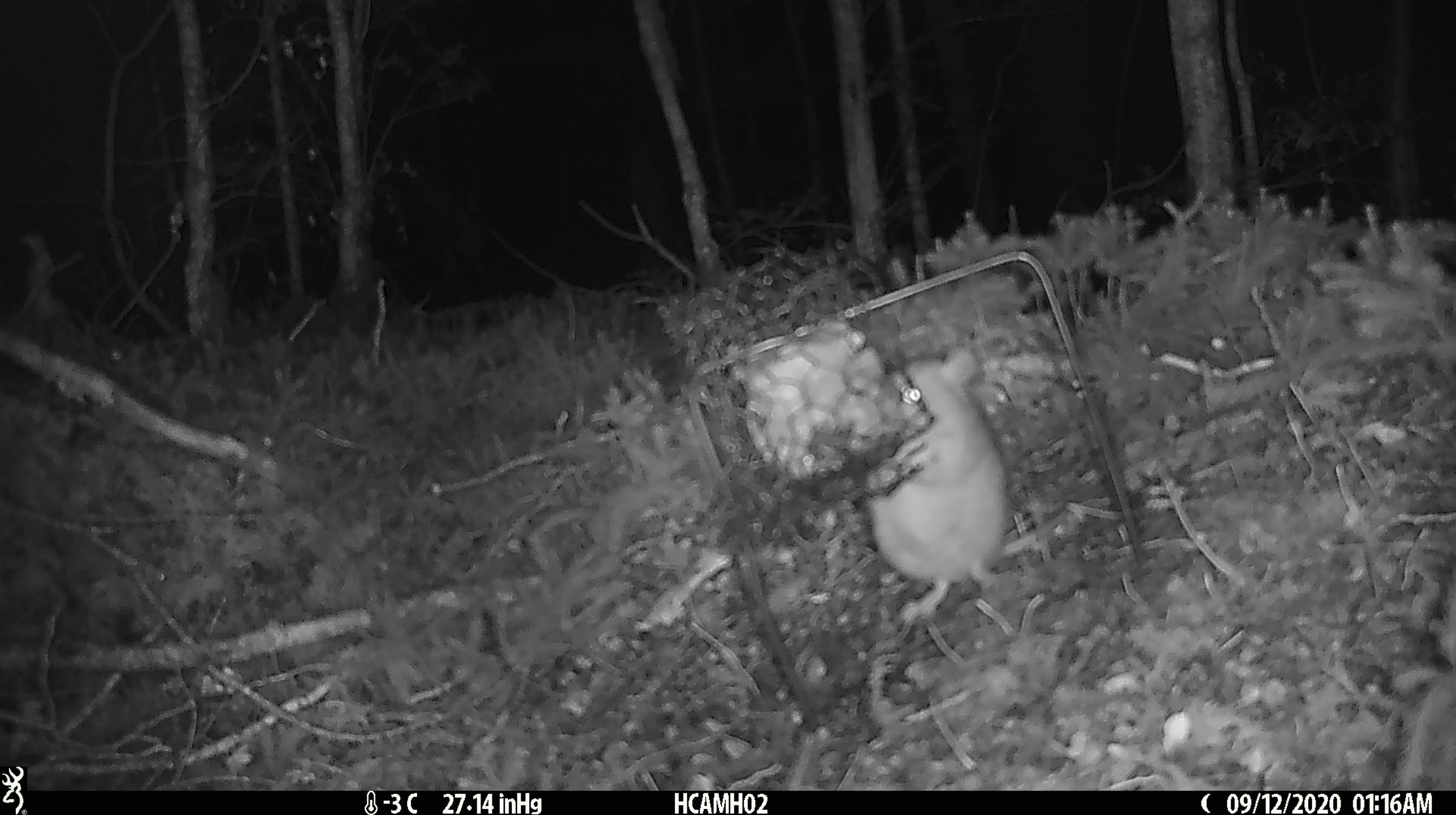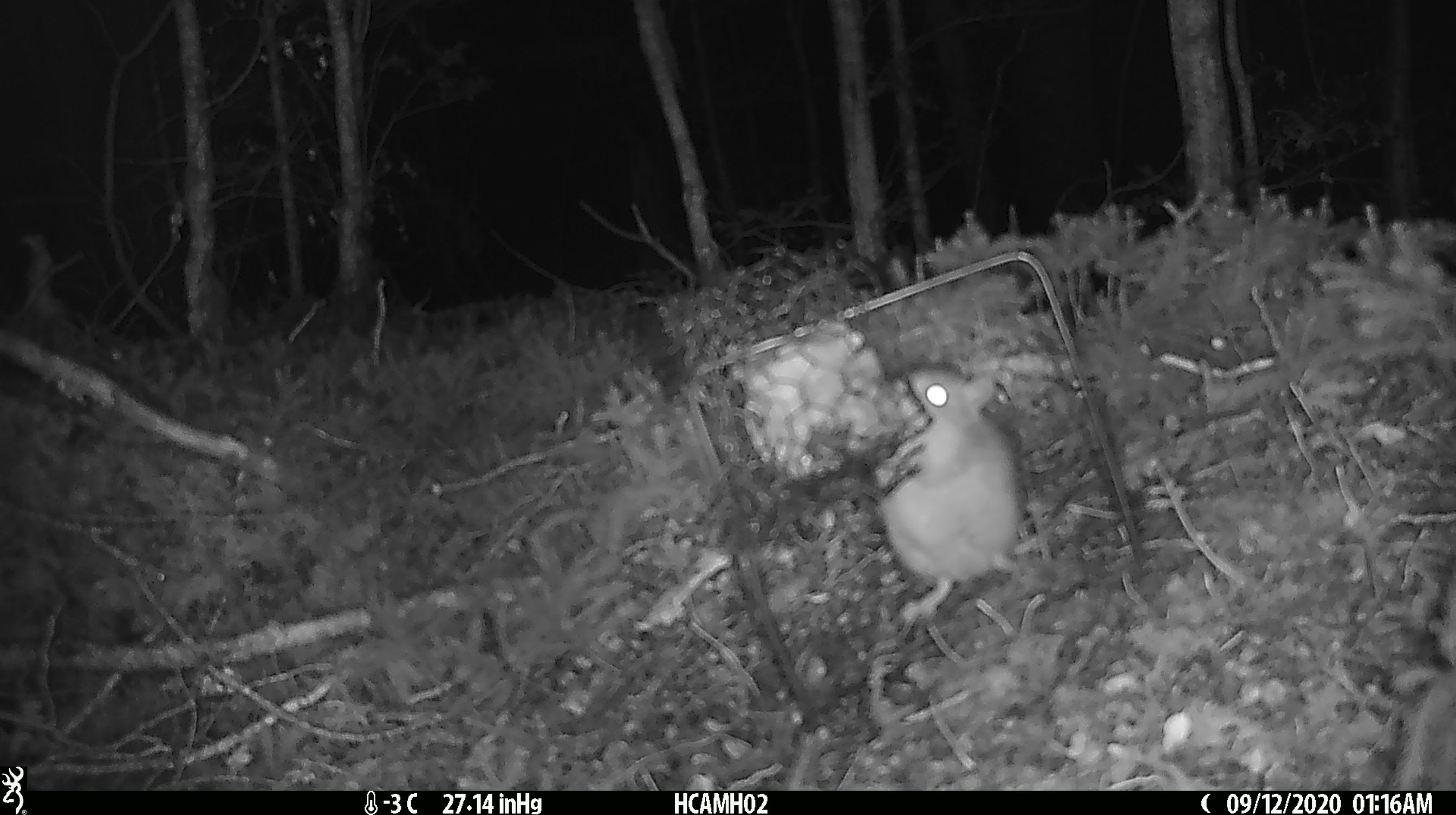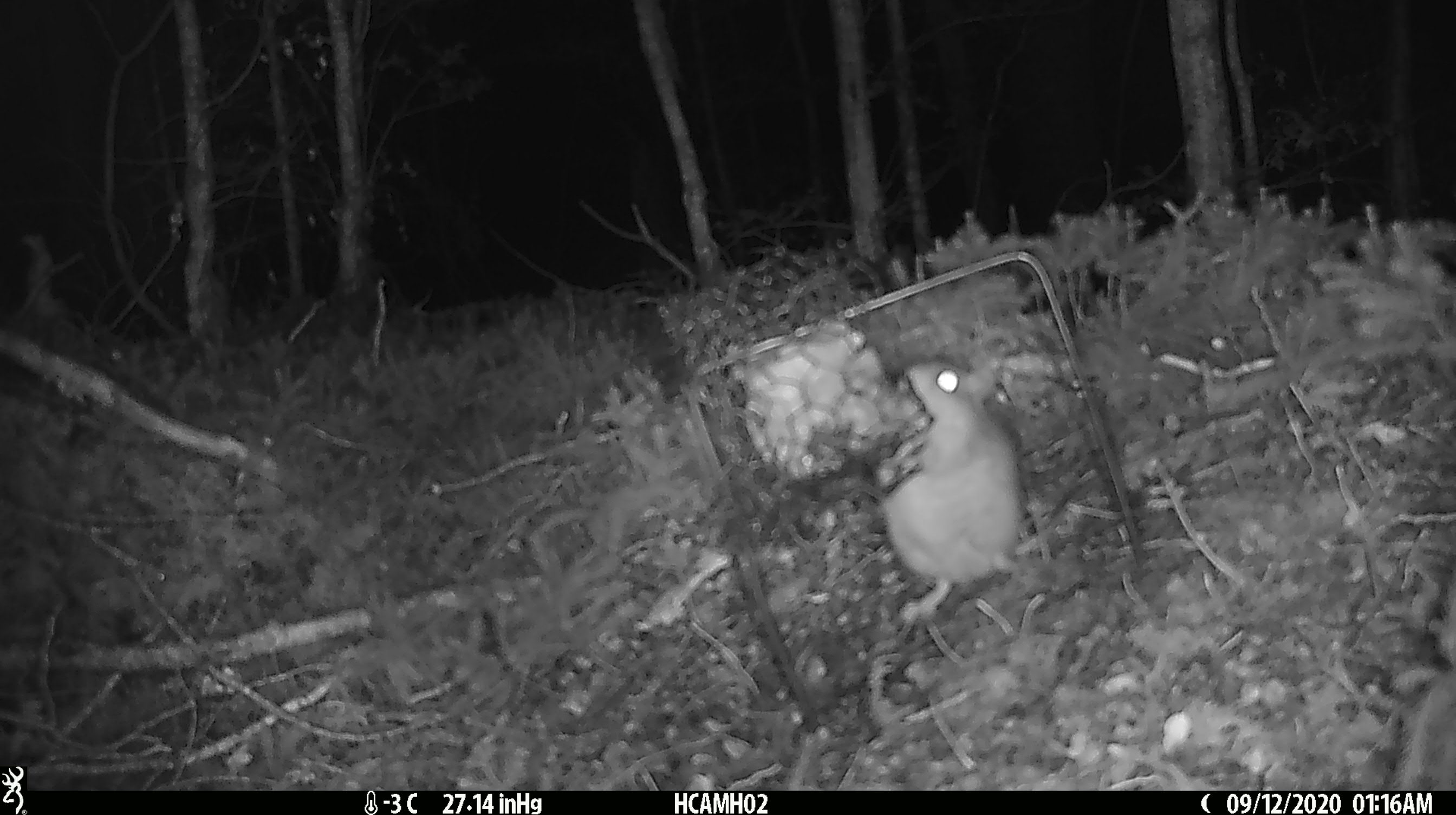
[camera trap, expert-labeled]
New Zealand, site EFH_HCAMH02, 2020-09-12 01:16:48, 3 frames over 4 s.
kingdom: Animalia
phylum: Chordata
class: Mammalia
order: Rodentia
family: Muridae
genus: Rattus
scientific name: Rattus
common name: rat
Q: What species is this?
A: Rat (Rattus).